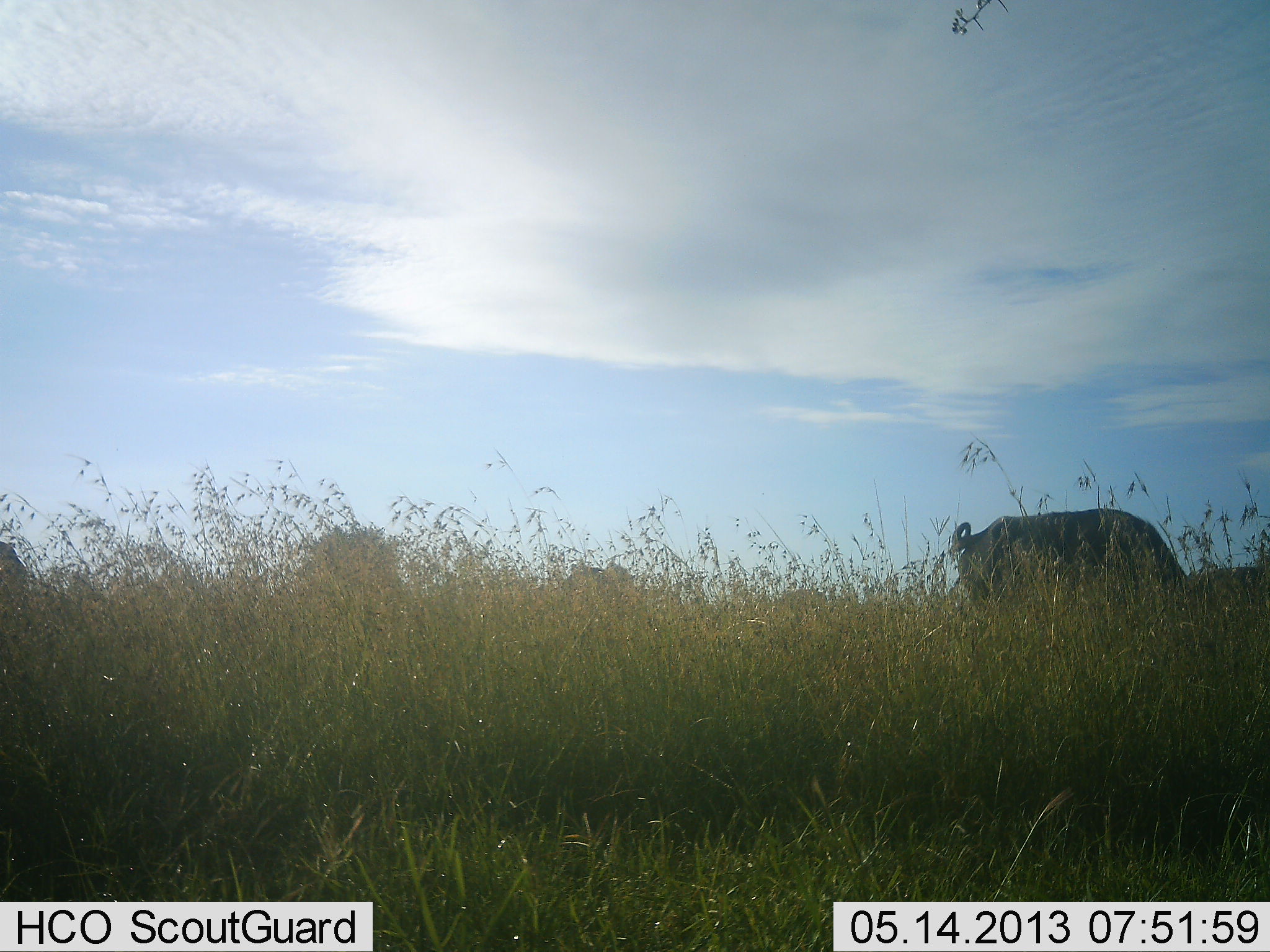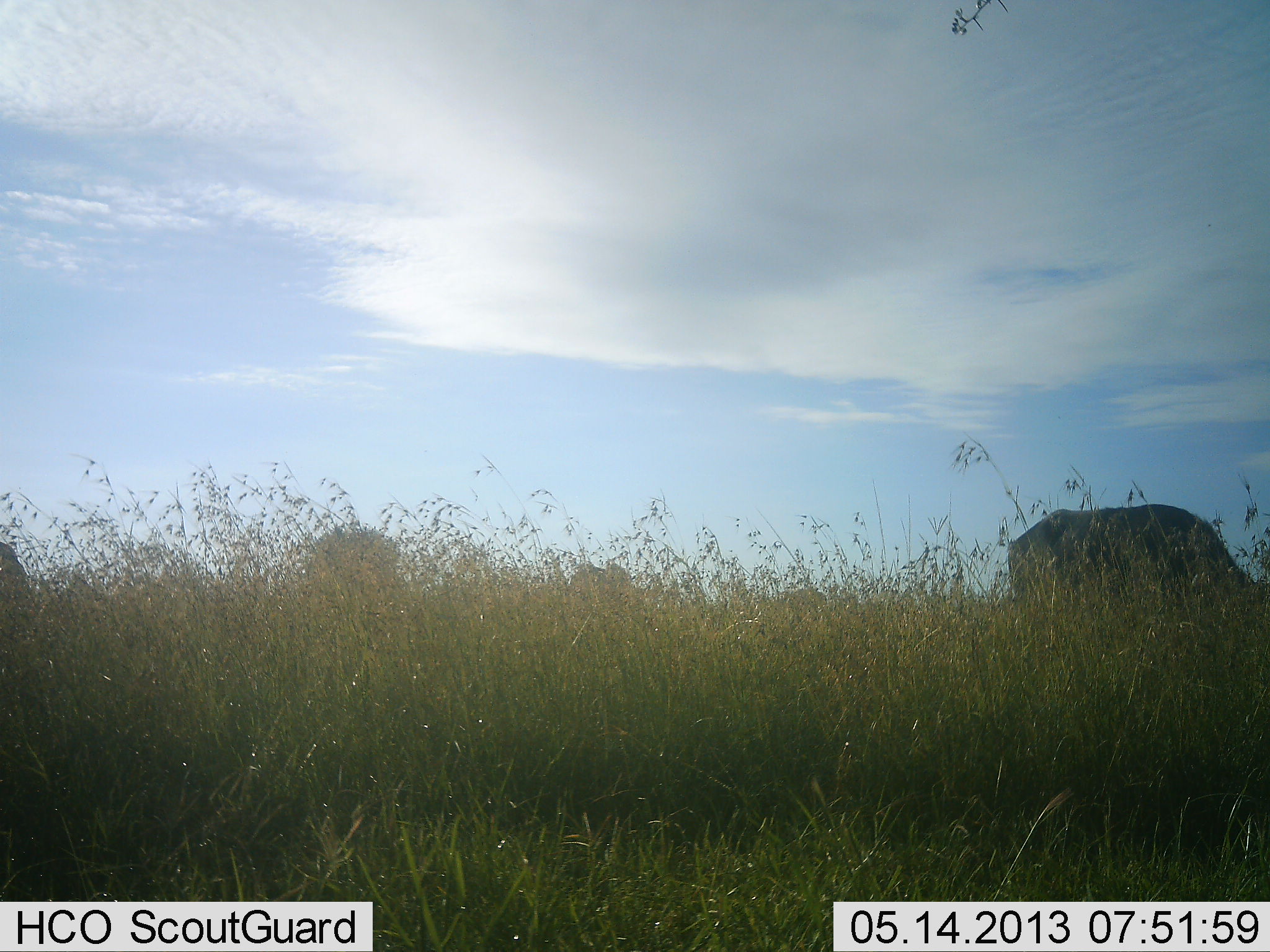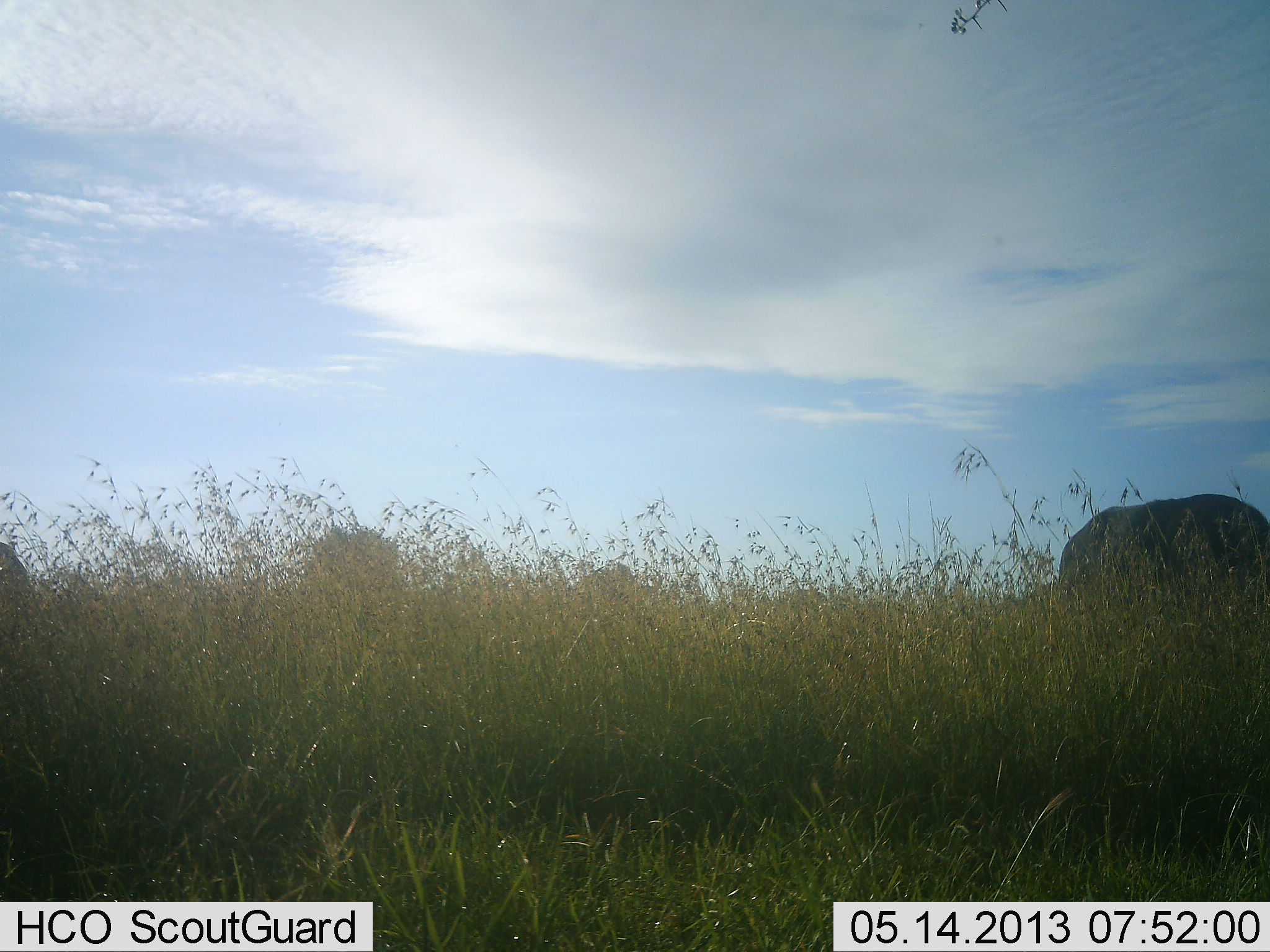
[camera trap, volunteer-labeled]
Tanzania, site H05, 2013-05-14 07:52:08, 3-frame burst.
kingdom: Animalia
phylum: Chordata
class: Mammalia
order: Artiodactyla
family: Bovidae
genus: Syncerus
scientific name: Syncerus caffer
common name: cape buffalo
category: buffalo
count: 3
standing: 27%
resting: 0%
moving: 40%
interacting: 0%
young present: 0%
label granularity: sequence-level